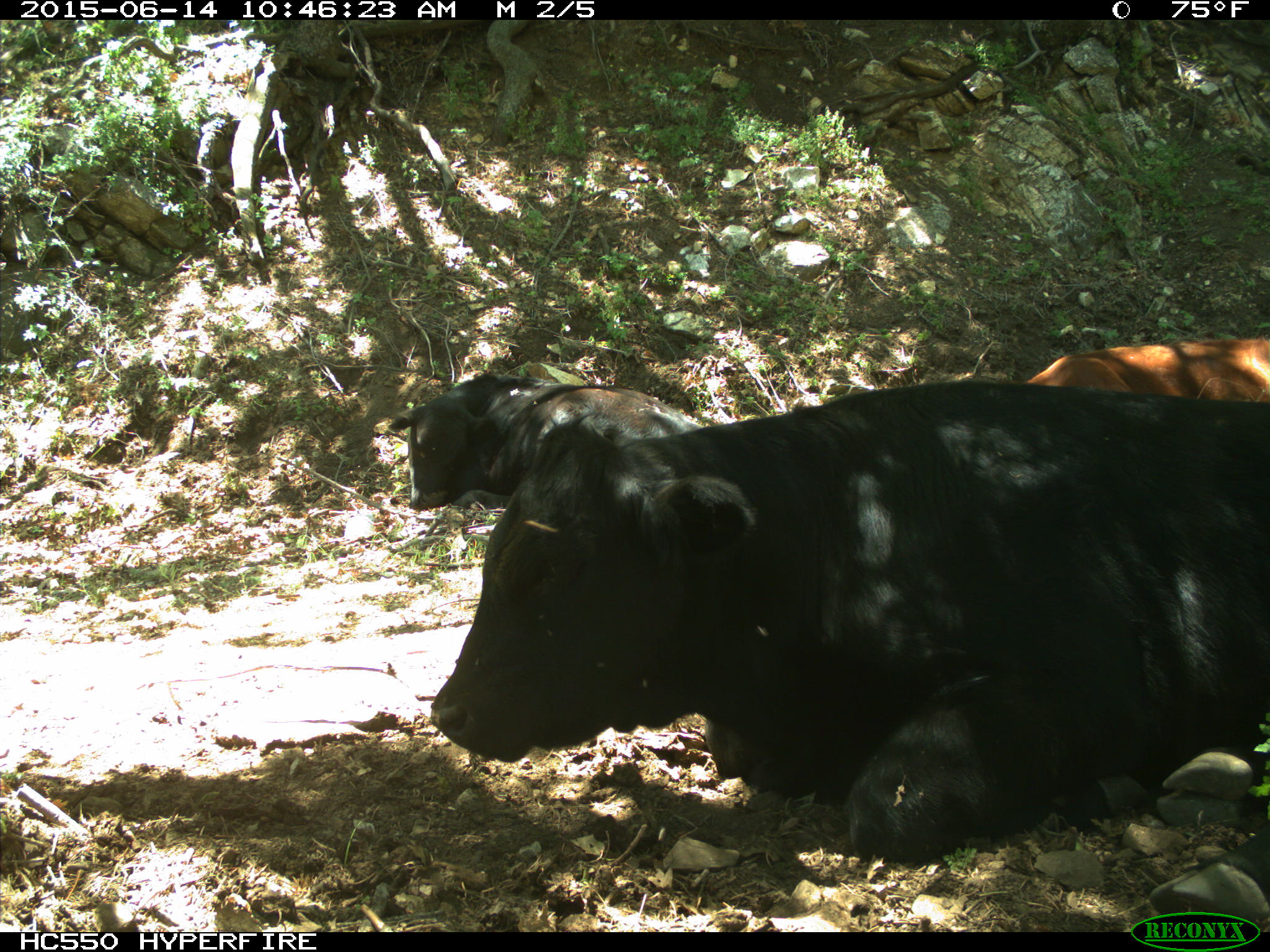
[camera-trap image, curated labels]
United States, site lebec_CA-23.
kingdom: Animalia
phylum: Chordata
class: Mammalia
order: Artiodactyla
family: Bovidae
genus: Bos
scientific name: Bos taurus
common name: domestic cow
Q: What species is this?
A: Bos taurus (domestic cow).